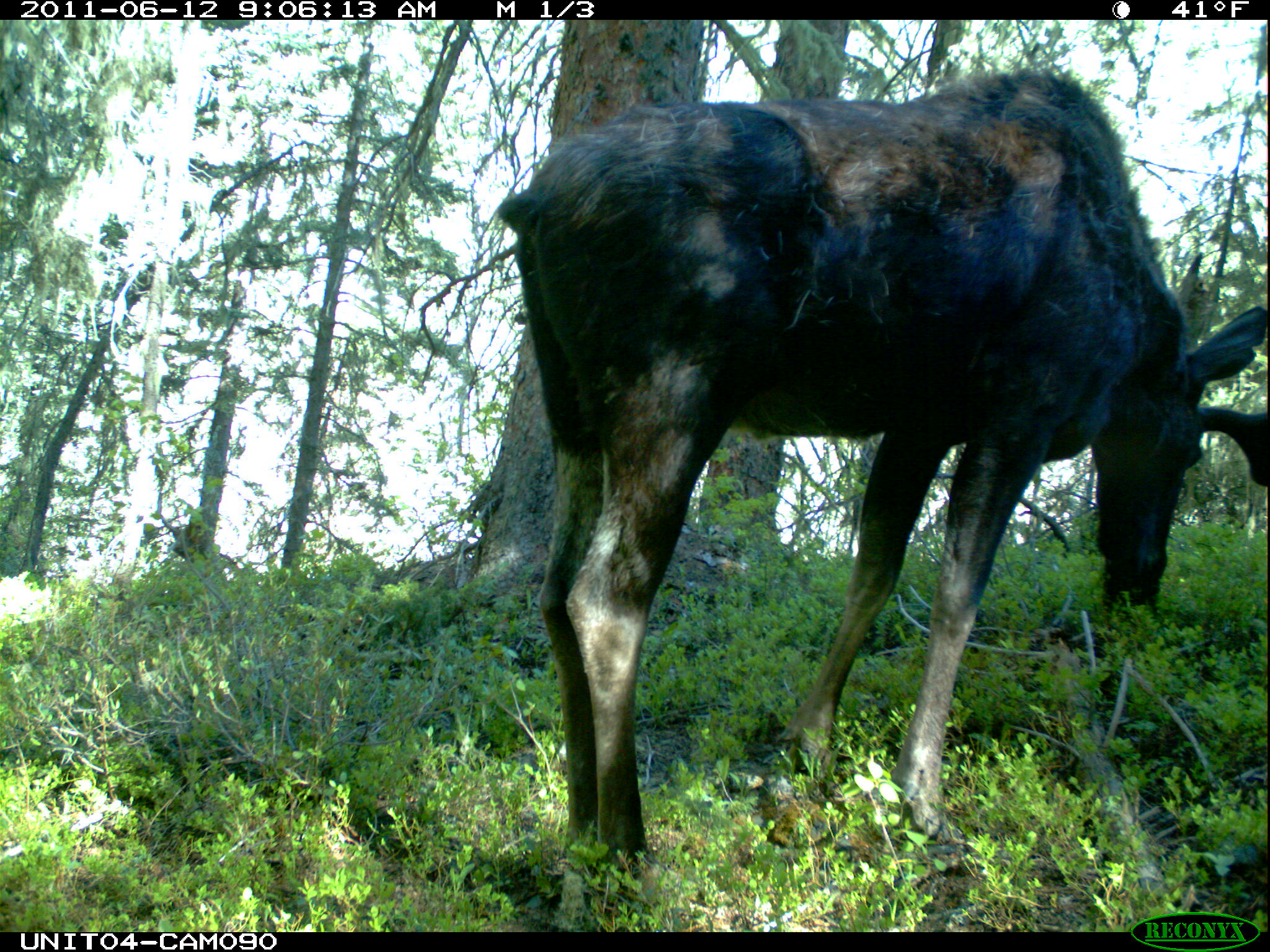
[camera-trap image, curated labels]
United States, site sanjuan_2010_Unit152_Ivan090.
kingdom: Animalia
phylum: Chordata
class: Mammalia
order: Artiodactyla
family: Cervidae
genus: Alces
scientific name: Alces alces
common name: moose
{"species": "Alces alces (moose)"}